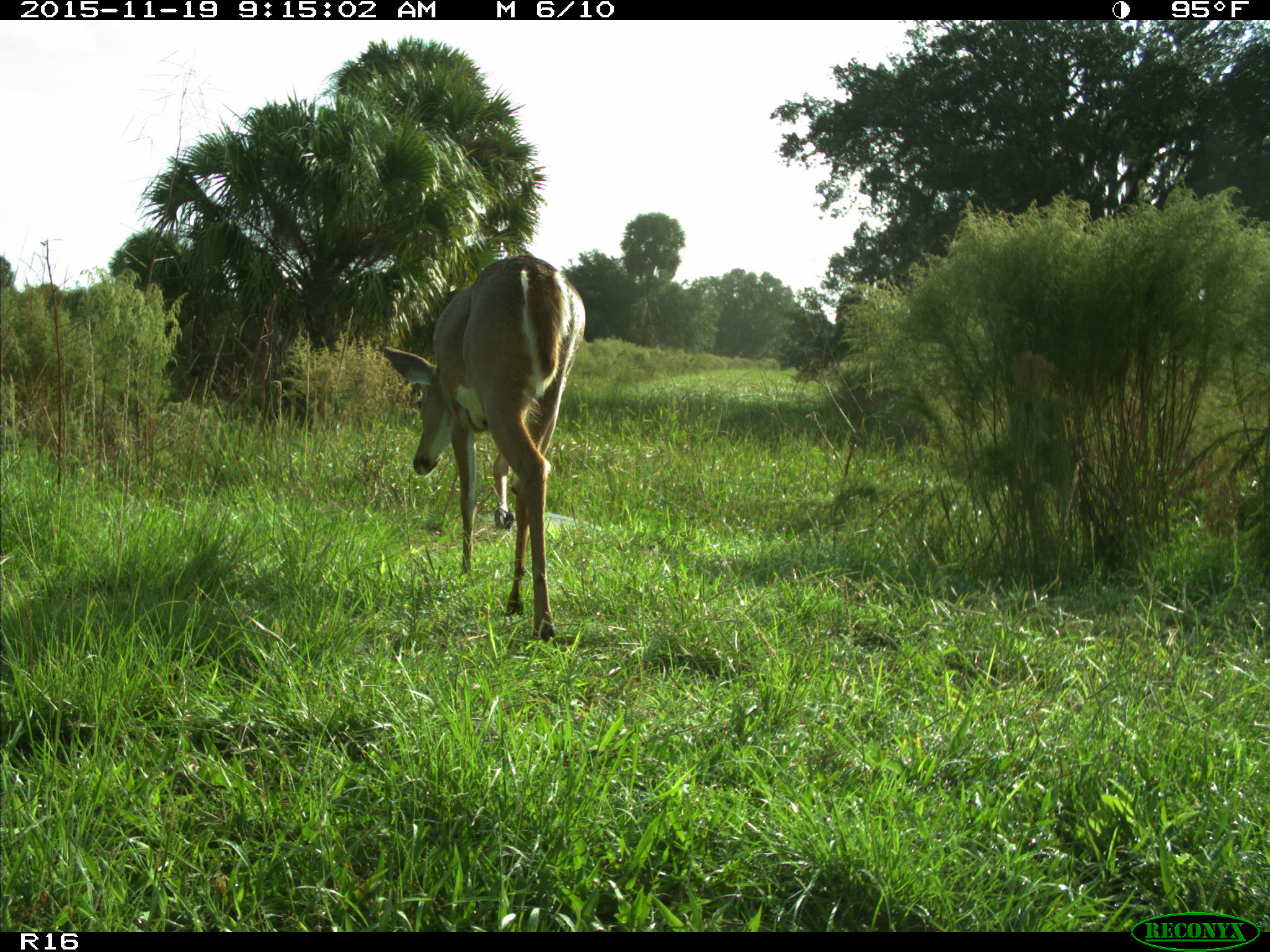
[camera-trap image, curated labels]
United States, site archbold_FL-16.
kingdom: Animalia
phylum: Chordata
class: Mammalia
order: Artiodactyla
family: Cervidae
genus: Odocoileus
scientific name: Odocoileus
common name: deer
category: unidentified deer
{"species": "unidentified deer (deer) (Odocoileus)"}